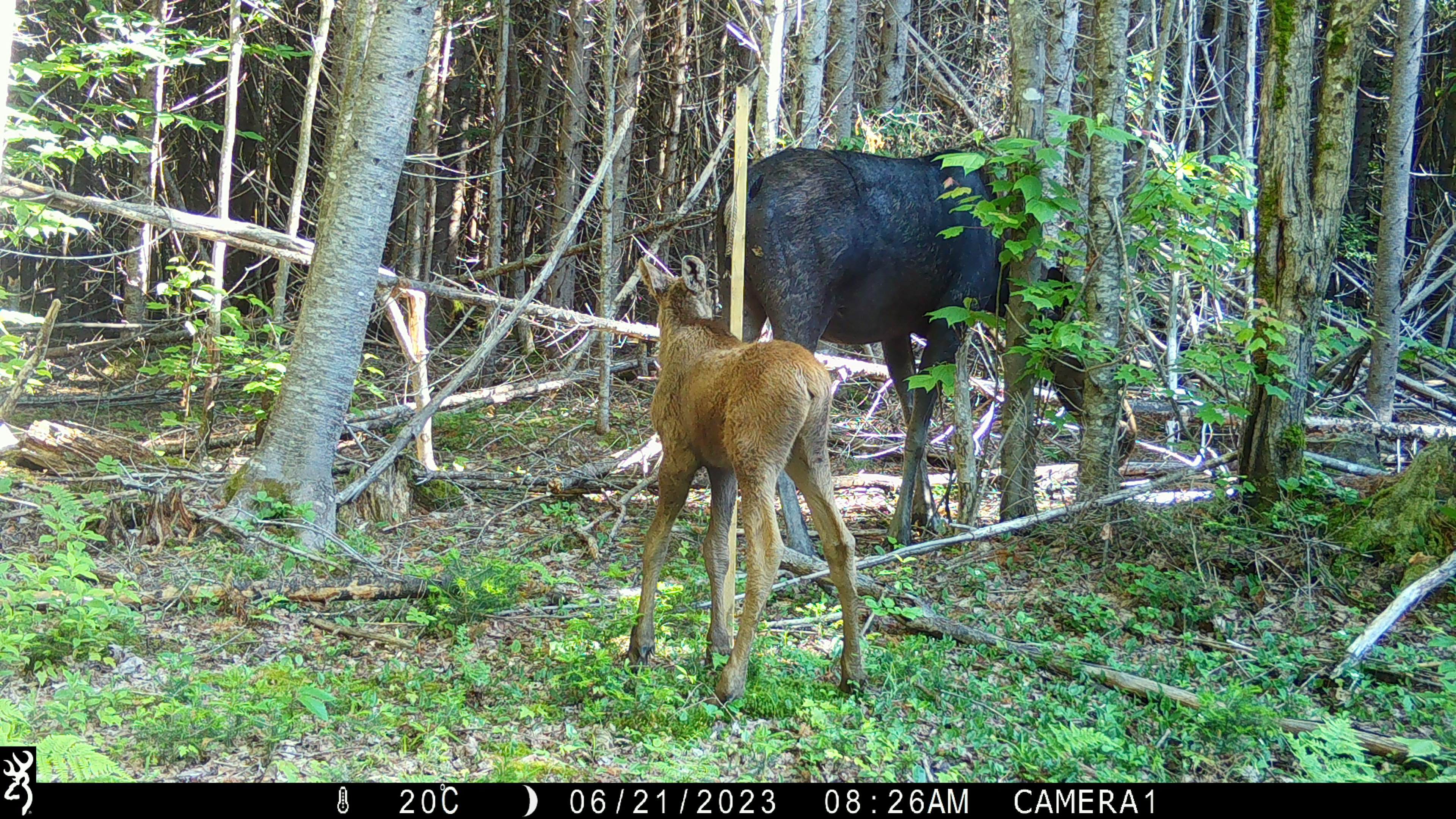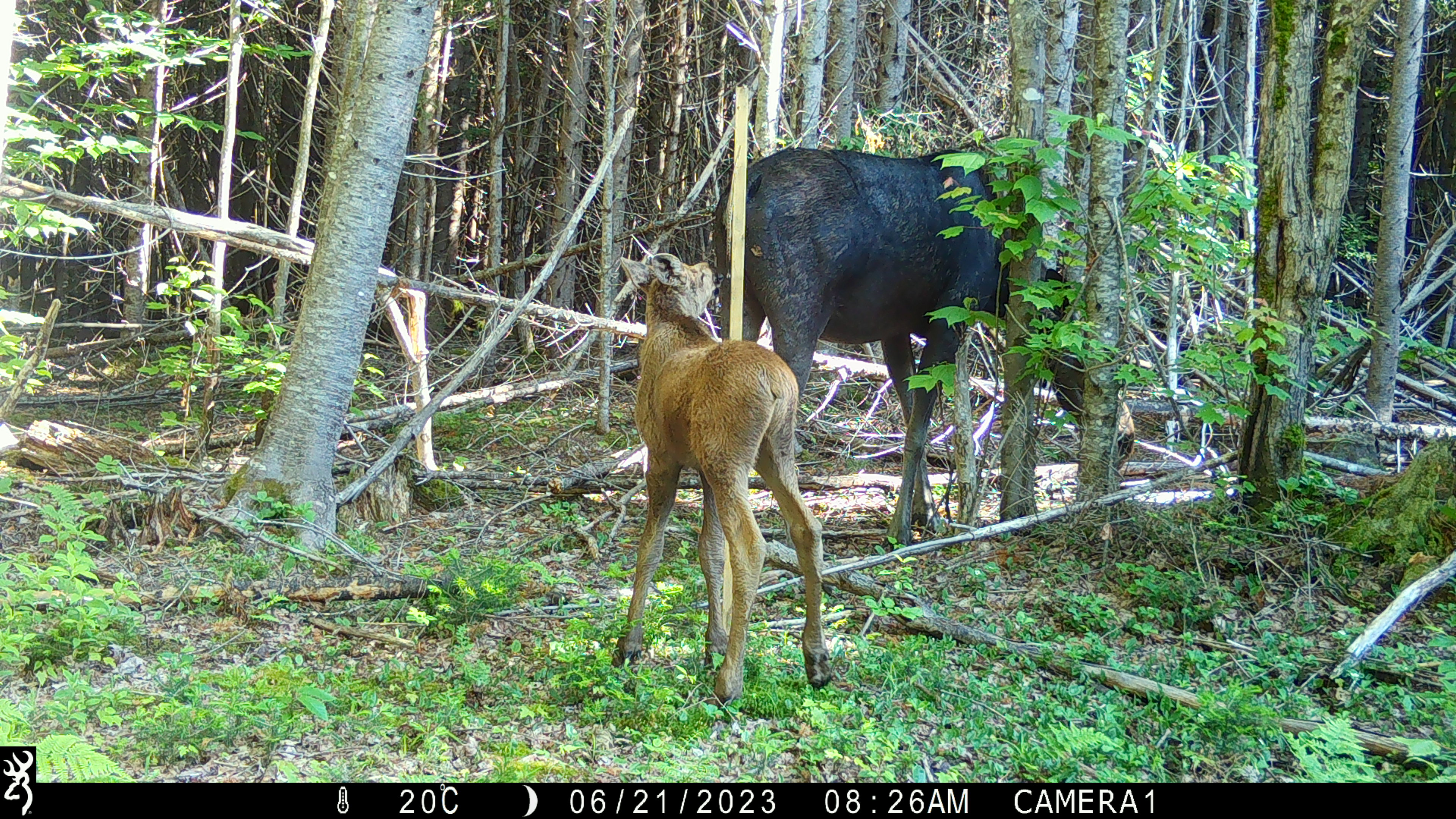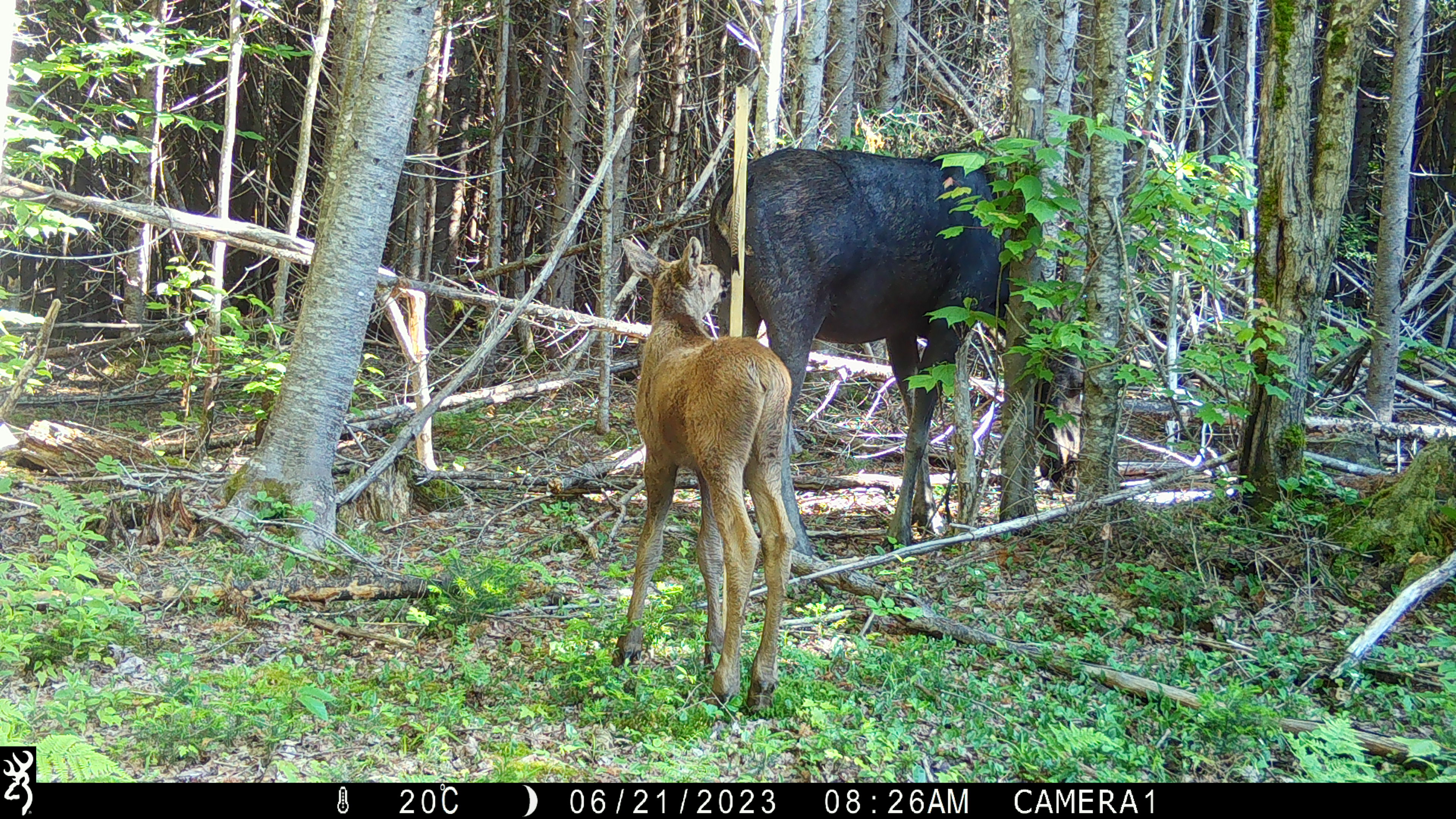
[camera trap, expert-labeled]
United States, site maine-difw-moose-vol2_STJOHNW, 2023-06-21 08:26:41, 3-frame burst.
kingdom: Animalia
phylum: Chordata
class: Mammalia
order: Artiodactyla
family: Cervidae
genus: Alces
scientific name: Alces alces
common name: moose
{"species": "moose (Alces alces)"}